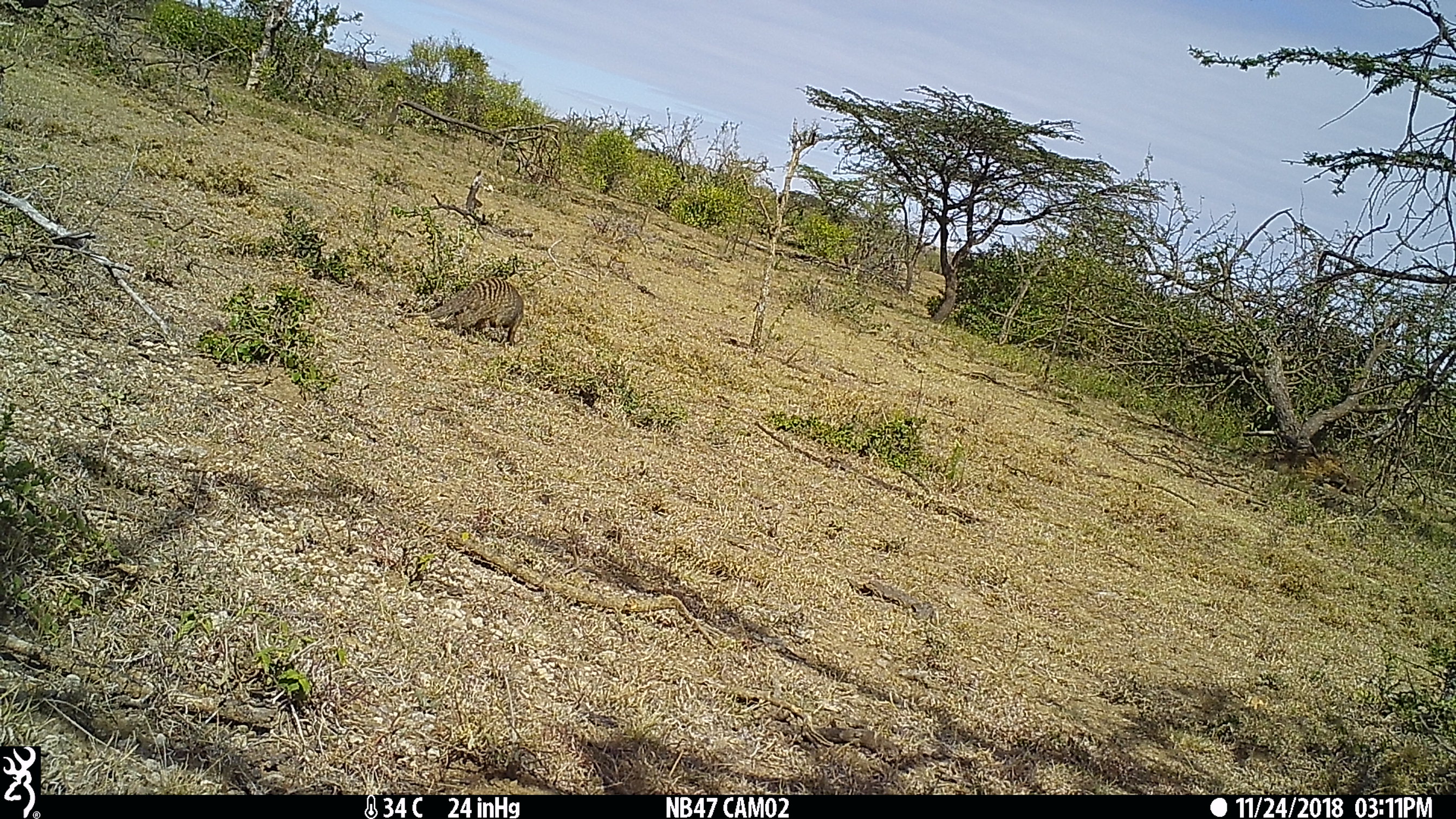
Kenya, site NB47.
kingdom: Animalia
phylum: Chordata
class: Mammalia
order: Carnivora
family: Herpestidae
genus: Mungos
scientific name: Mungos mungo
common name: banded mongoose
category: mongoose banded